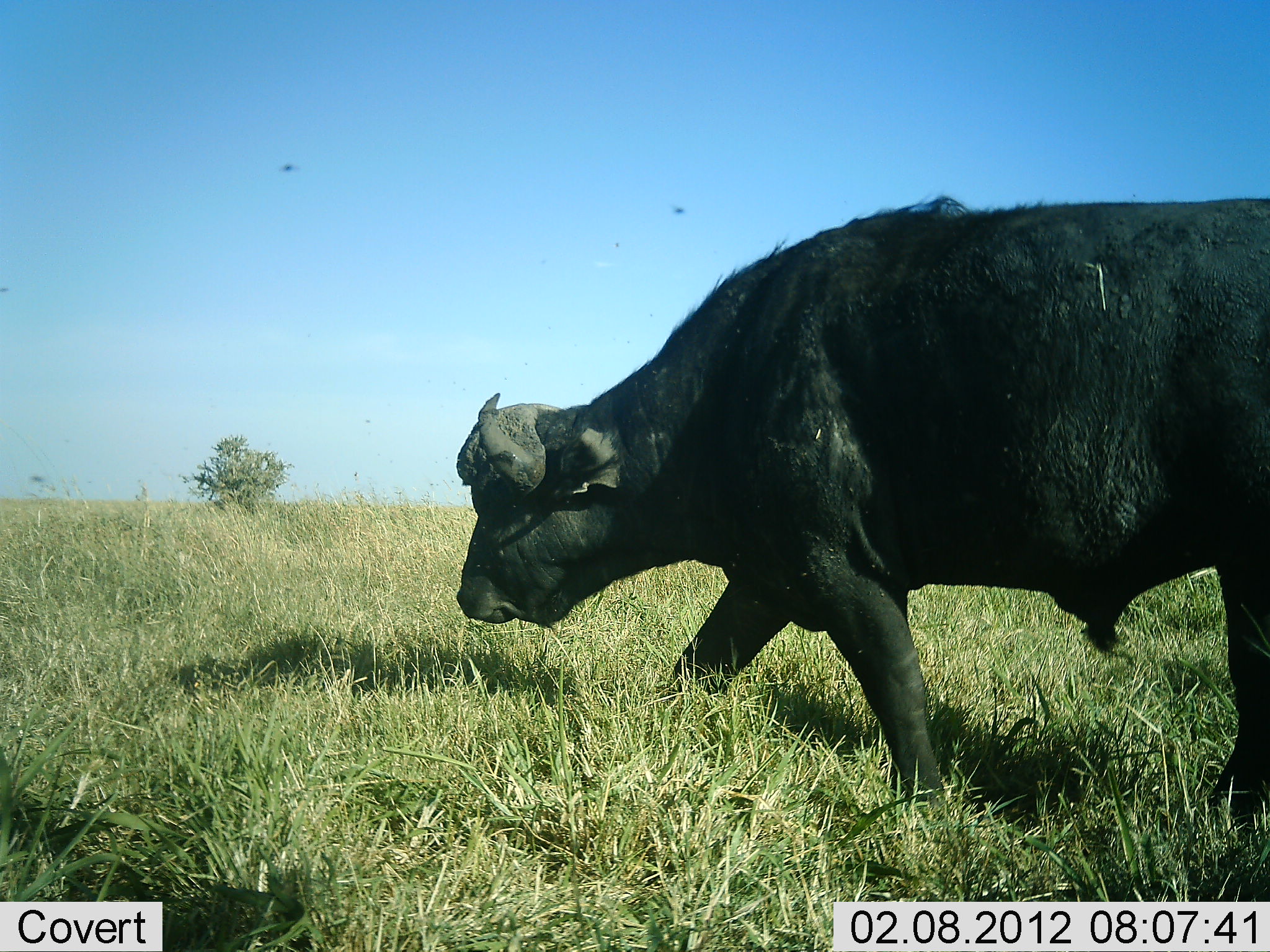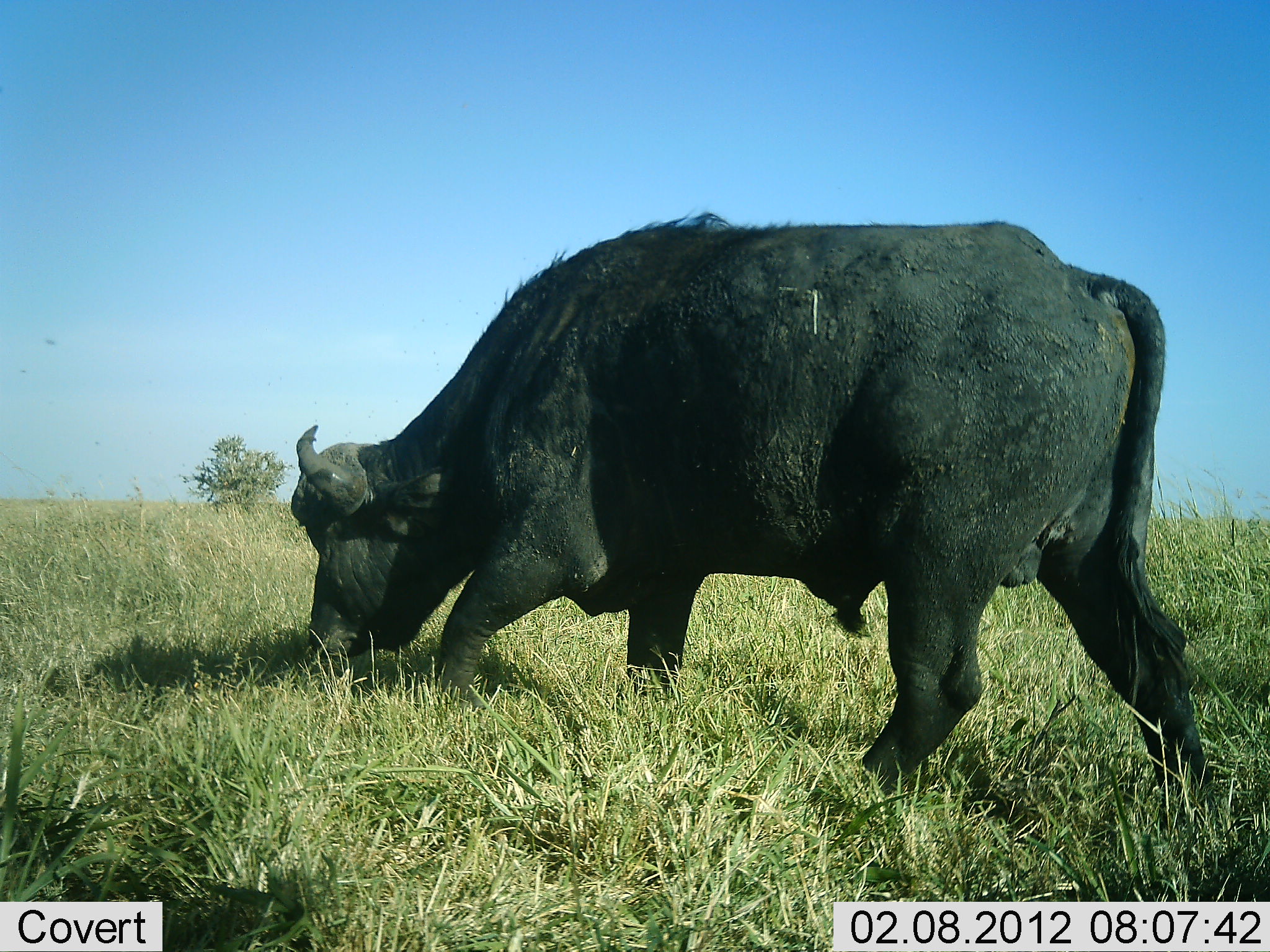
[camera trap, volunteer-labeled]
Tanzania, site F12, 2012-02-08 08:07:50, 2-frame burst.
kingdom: Animalia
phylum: Chordata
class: Mammalia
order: Artiodactyla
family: Bovidae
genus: Syncerus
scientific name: Syncerus caffer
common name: cape buffalo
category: buffalo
Buffalo (cape buffalo) (Syncerus caffer), count 1. Behavior (volunteer vote fractions): standing 20%, resting 0%, moving 60%, interacting 0%. Young present (vote fraction): 0%. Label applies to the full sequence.